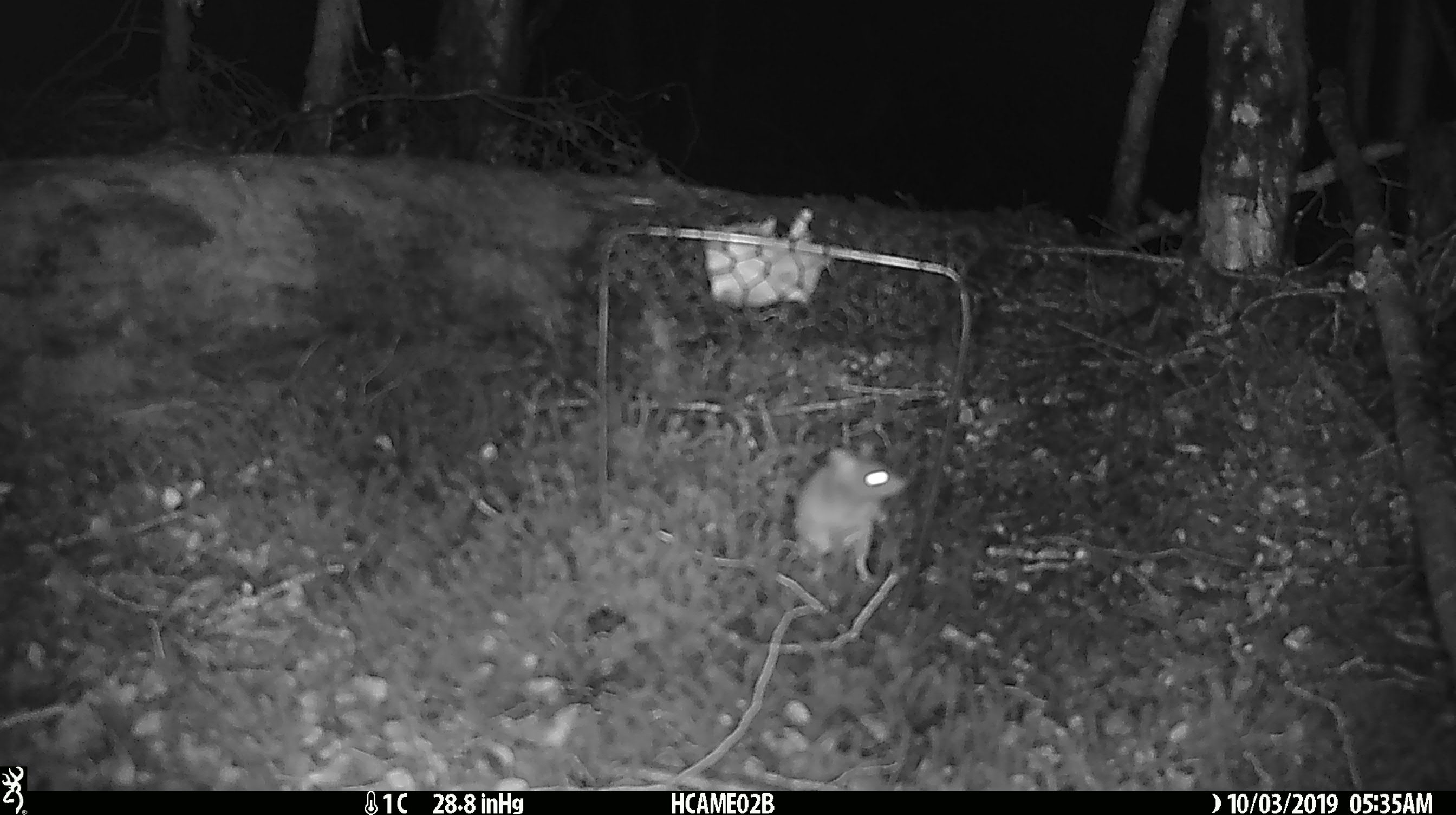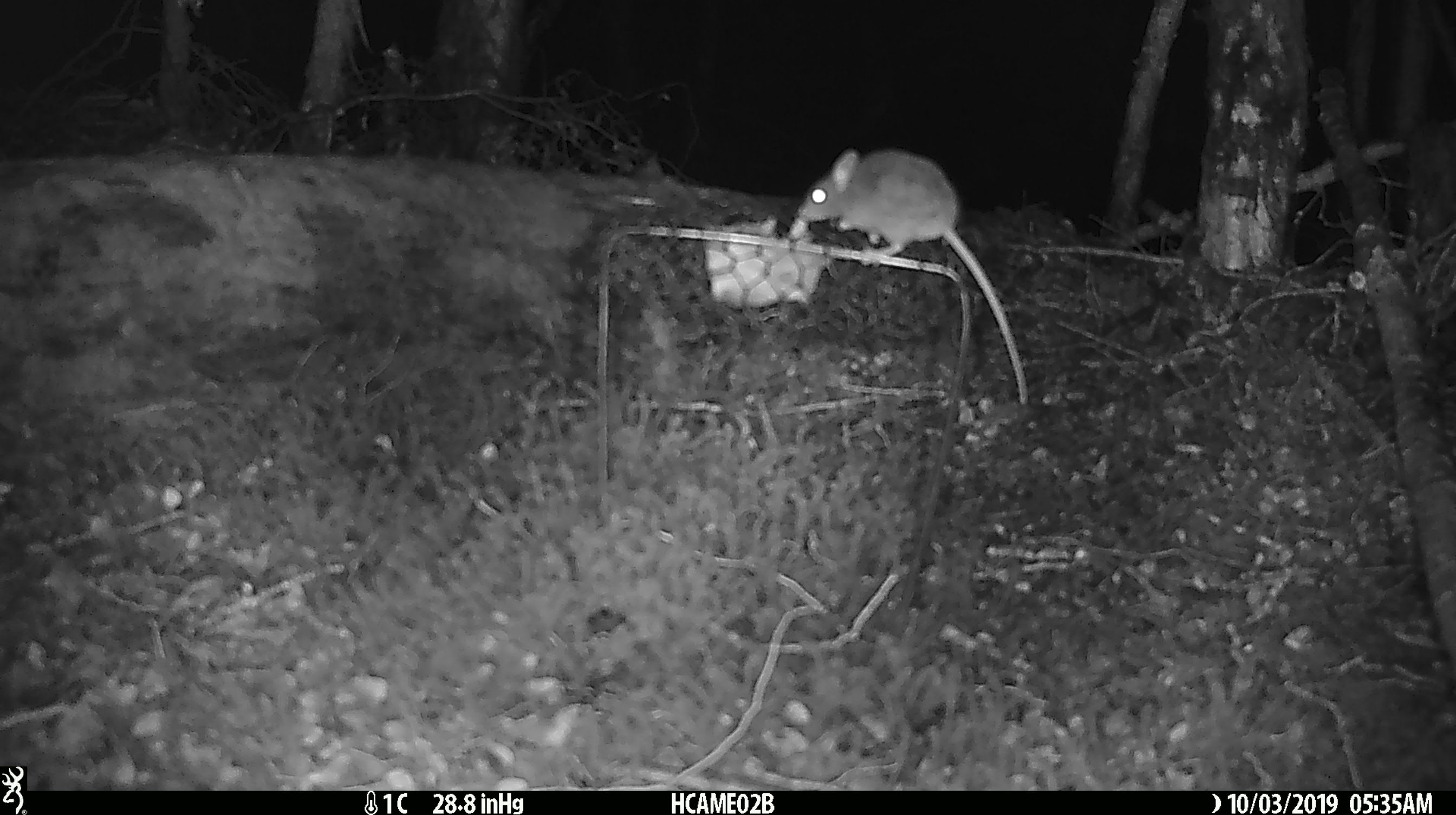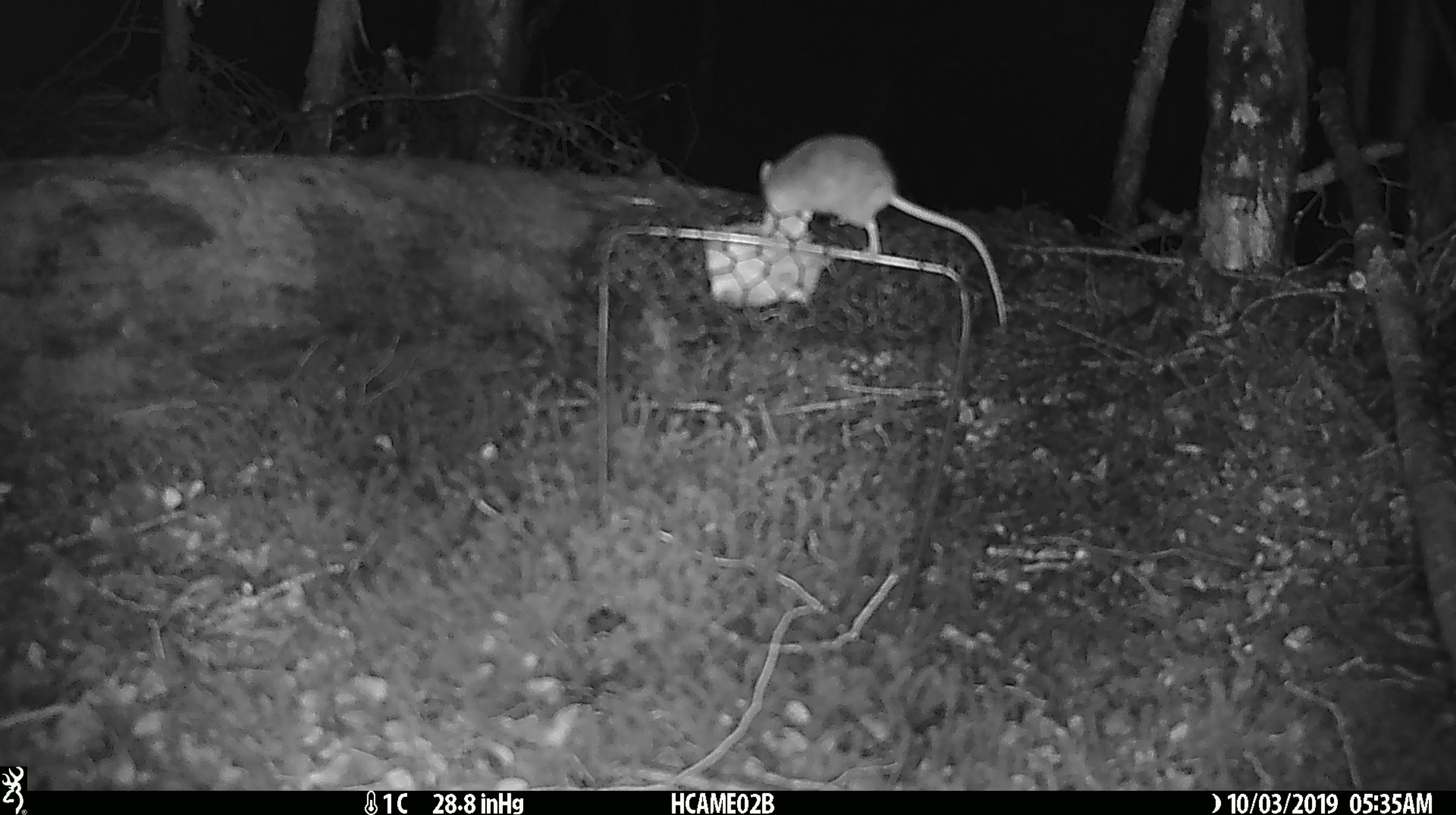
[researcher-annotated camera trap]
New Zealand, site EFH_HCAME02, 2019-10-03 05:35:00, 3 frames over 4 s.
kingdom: Animalia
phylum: Chordata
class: Mammalia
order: Rodentia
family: Muridae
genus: Mus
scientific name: Mus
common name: mouse